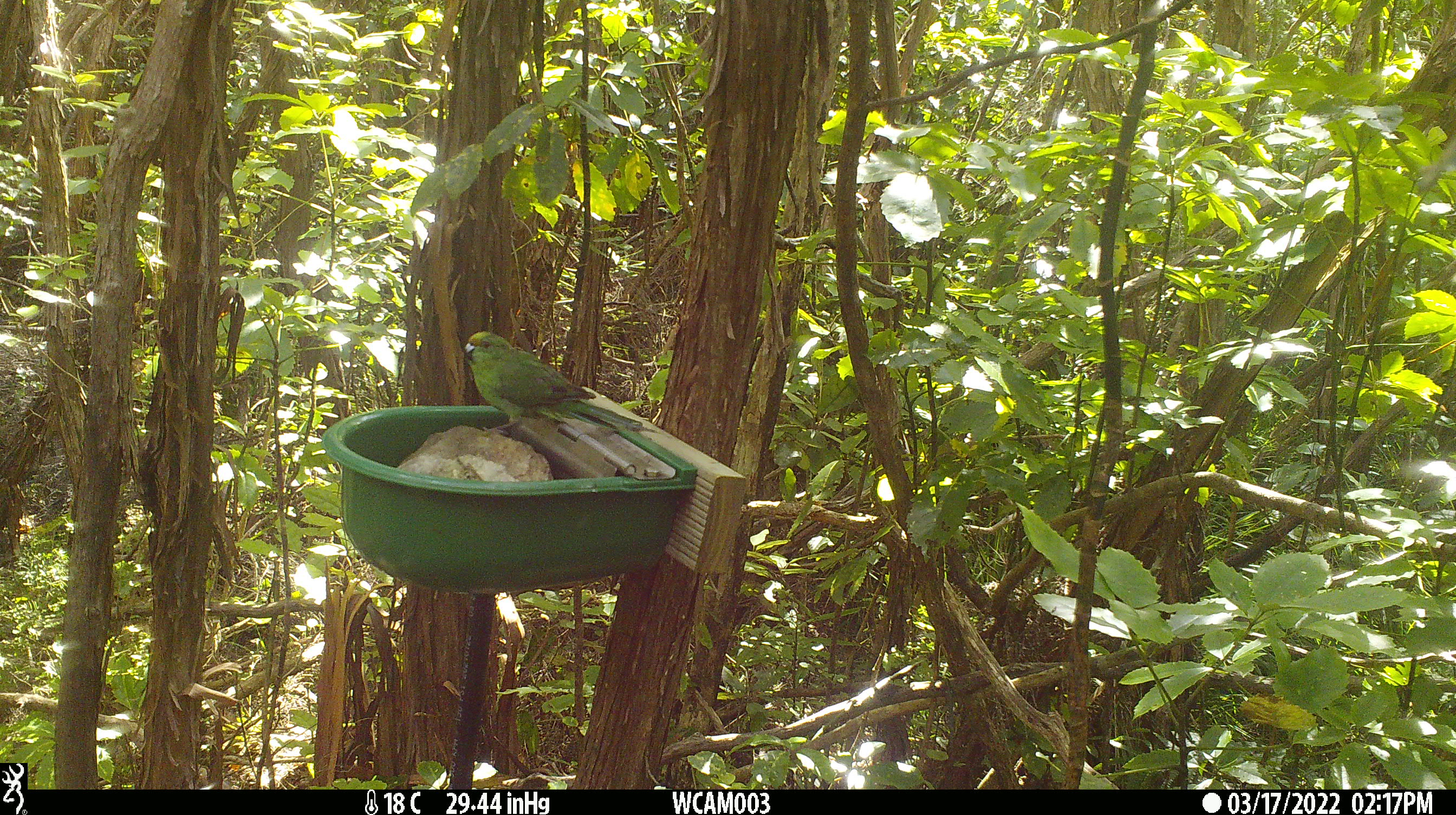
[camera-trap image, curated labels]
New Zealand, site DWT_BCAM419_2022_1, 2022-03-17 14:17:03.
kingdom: Animalia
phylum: Chordata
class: Aves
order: Psittaciformes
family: Psittaculidae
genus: Cyanoramphus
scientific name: Cyanoramphus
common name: parakeet